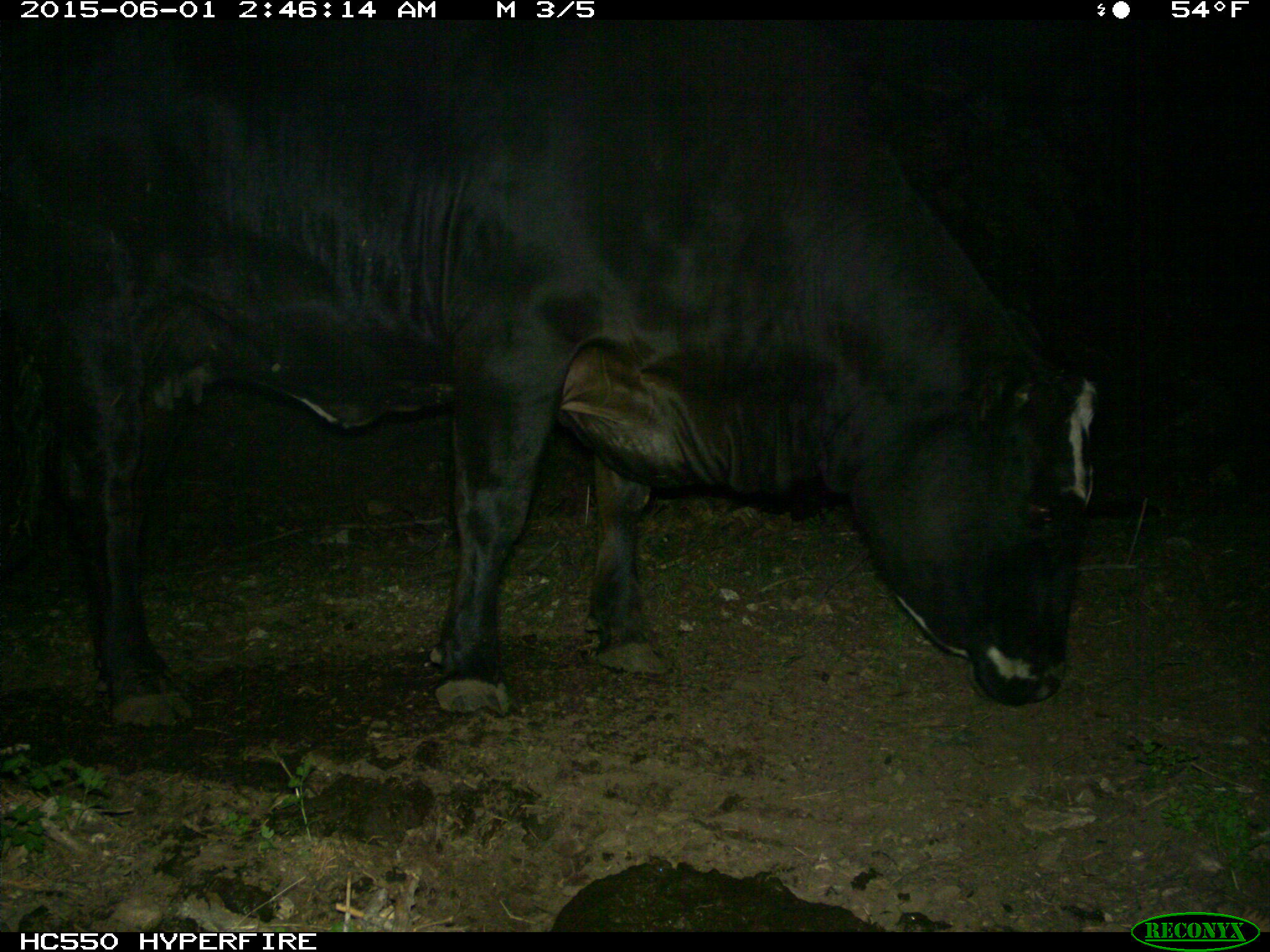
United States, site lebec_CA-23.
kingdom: Animalia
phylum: Chordata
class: Mammalia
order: Artiodactyla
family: Bovidae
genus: Bos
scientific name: Bos taurus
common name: domestic cow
Bos taurus (domestic cow).